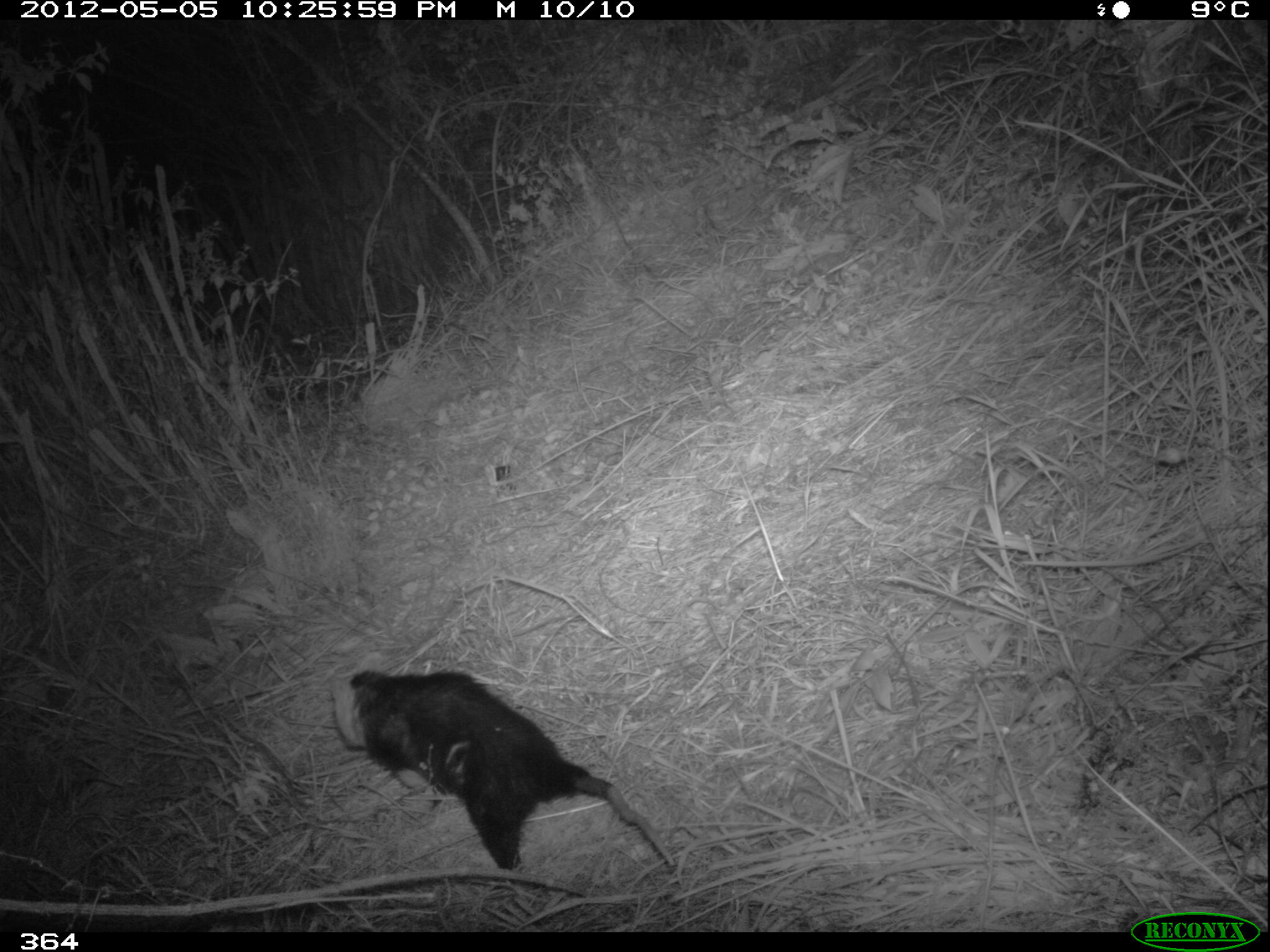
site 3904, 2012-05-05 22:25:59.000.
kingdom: Animalia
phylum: Chordata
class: Mammalia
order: Didelphimorphia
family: Didelphidae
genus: Didelphis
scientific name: Didelphis pernigra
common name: andean white-eared opossum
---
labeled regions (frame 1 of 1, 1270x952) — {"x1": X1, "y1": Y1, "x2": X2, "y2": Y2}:
didelphis pernigra: {"x1": 322, "y1": 666, "x2": 676, "y2": 886}